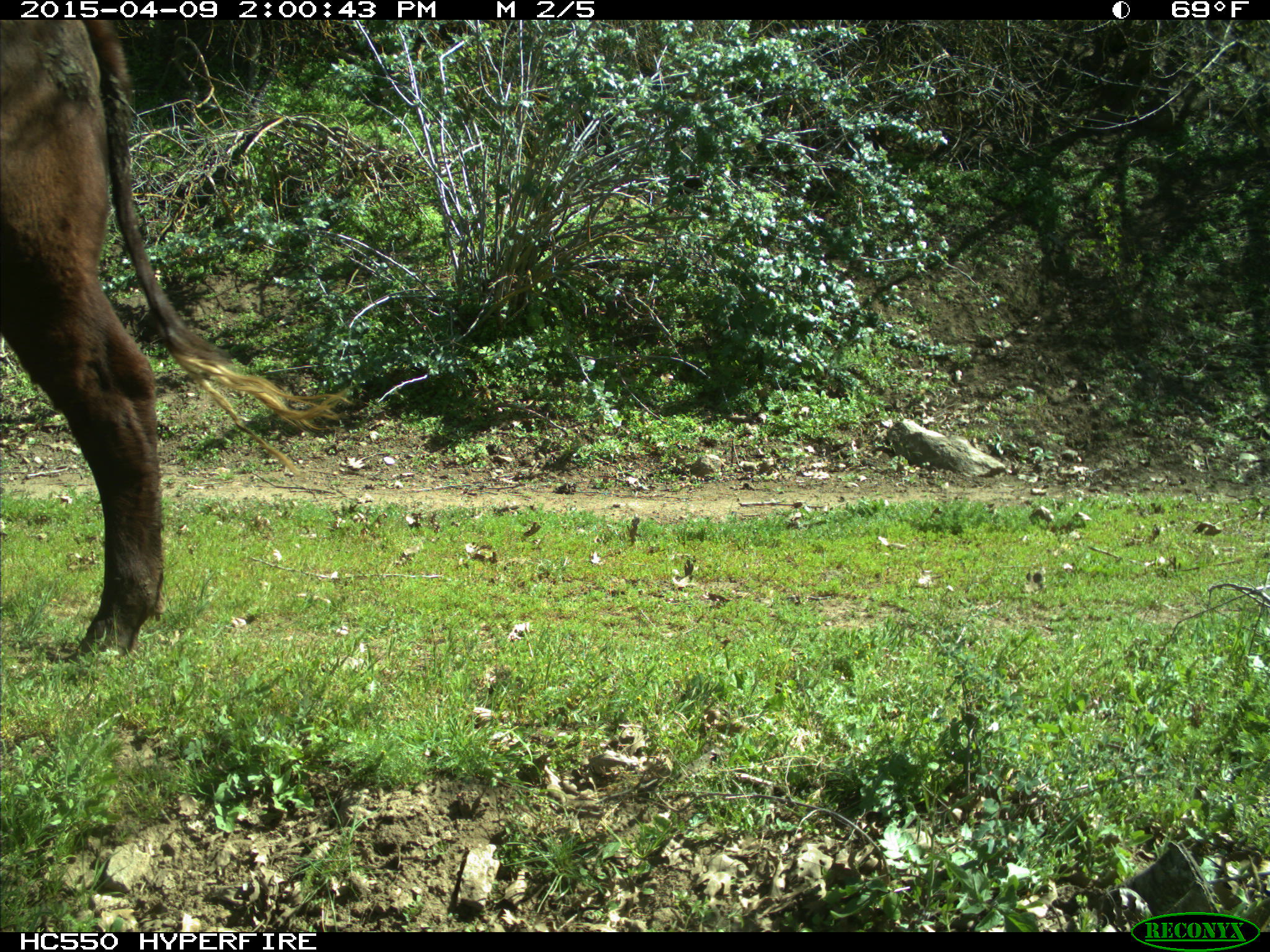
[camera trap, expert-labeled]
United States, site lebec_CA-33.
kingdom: Animalia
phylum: Chordata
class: Mammalia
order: Artiodactyla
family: Bovidae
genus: Bos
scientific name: Bos taurus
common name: domestic cow